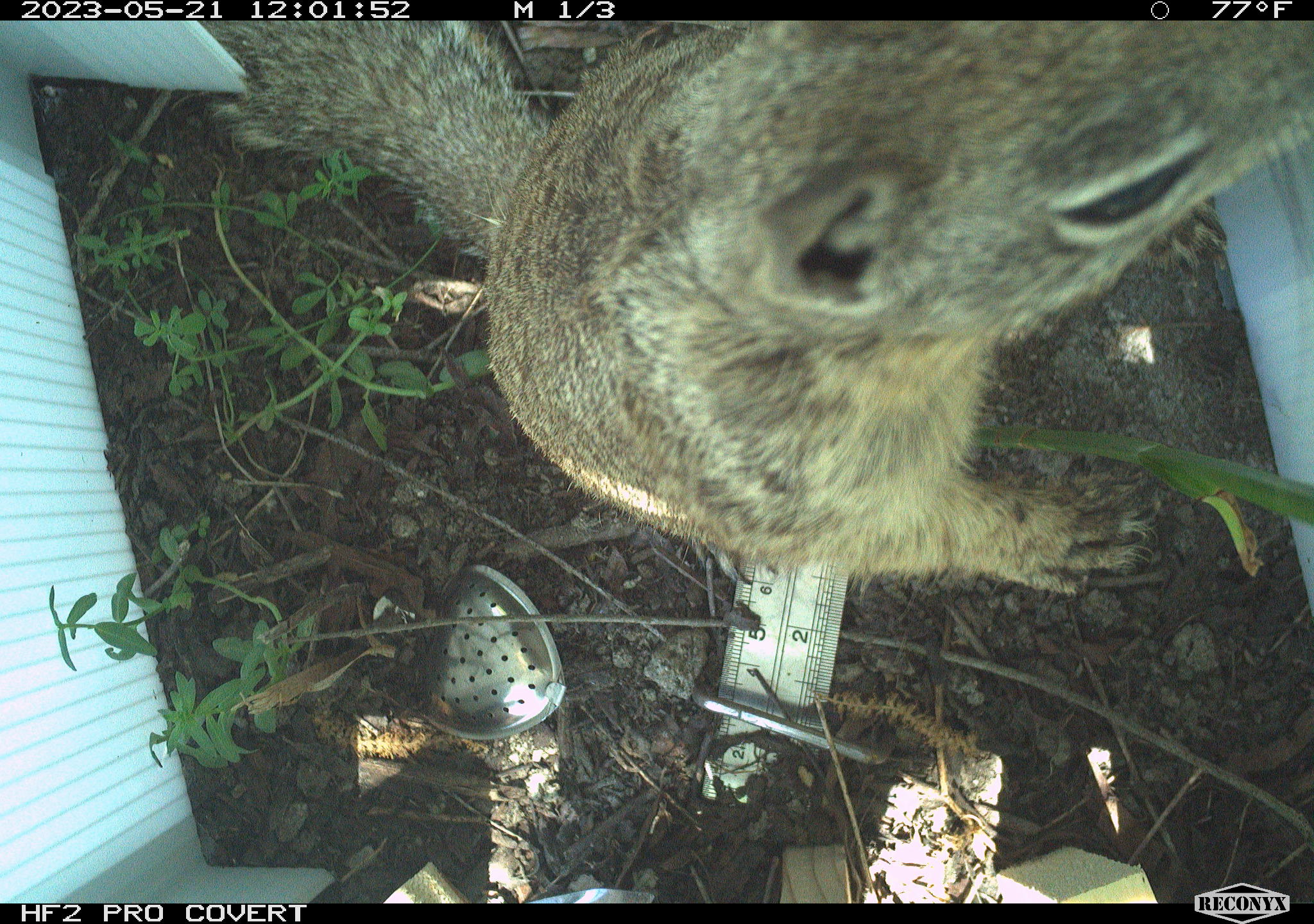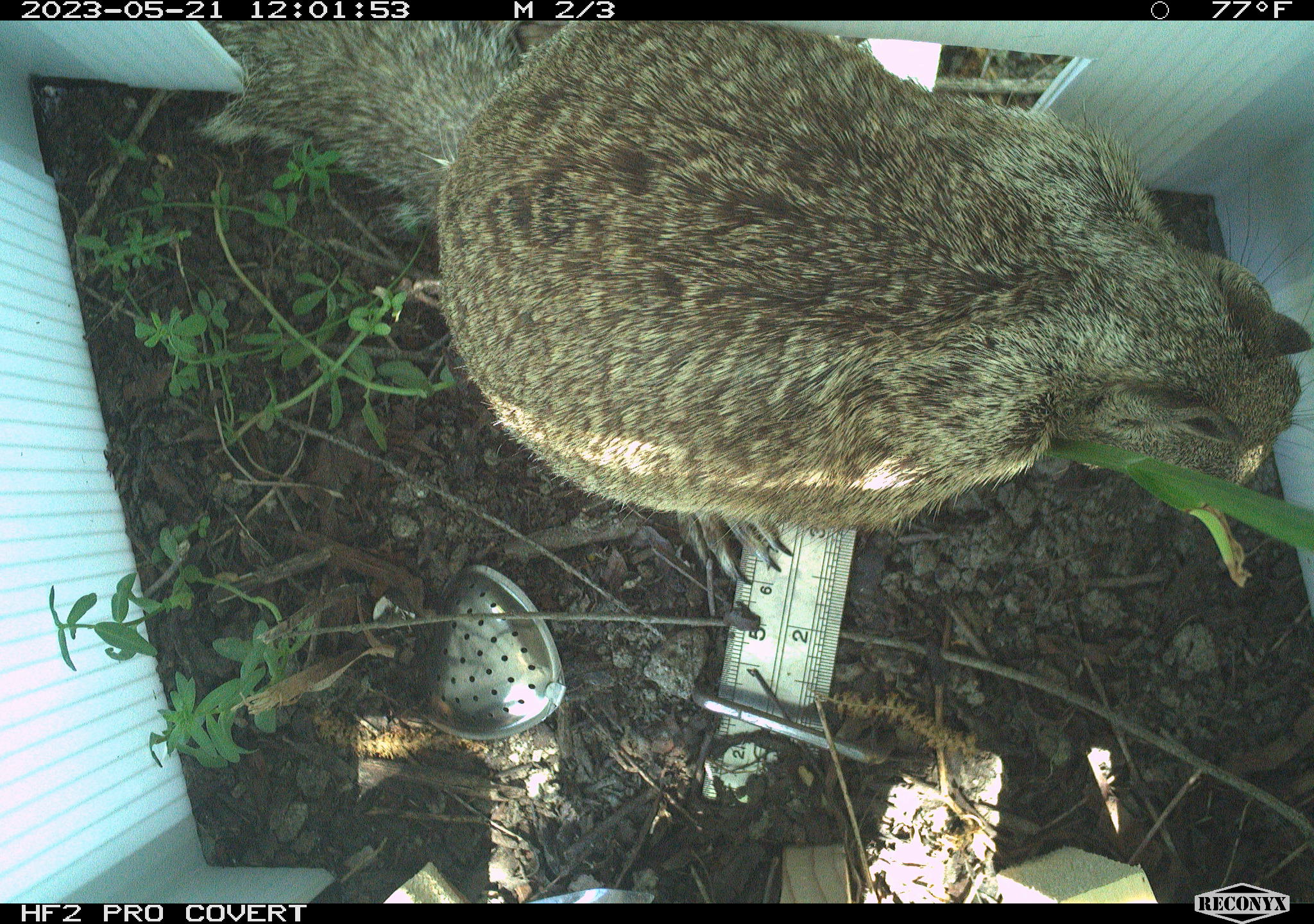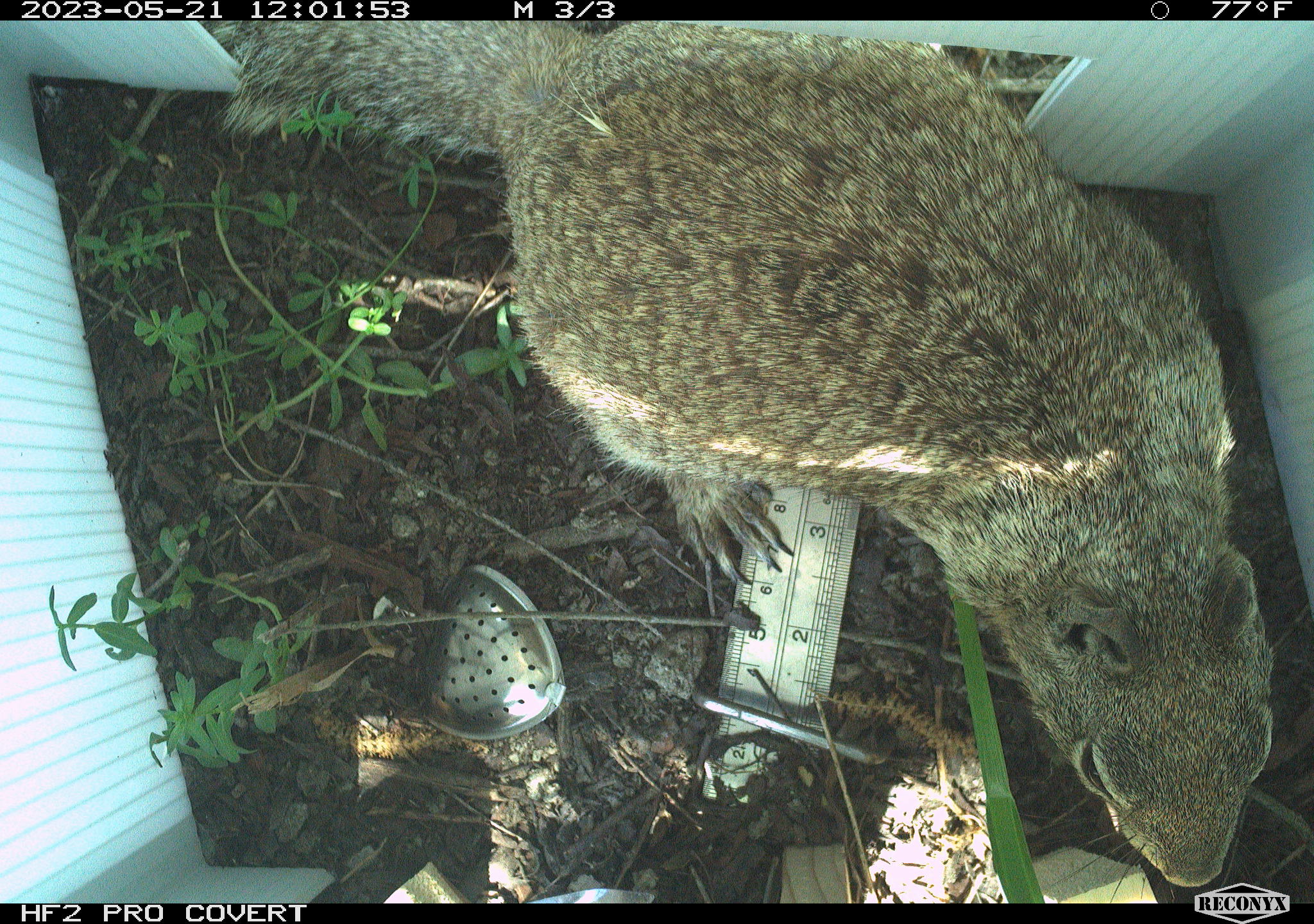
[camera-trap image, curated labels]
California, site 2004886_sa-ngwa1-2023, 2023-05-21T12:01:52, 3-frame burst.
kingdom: Animalia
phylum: Chordata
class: Mammalia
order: Rodentia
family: Sciuridae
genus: Otospermophilus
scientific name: Otospermophilus beecheyi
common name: california ground squirrel